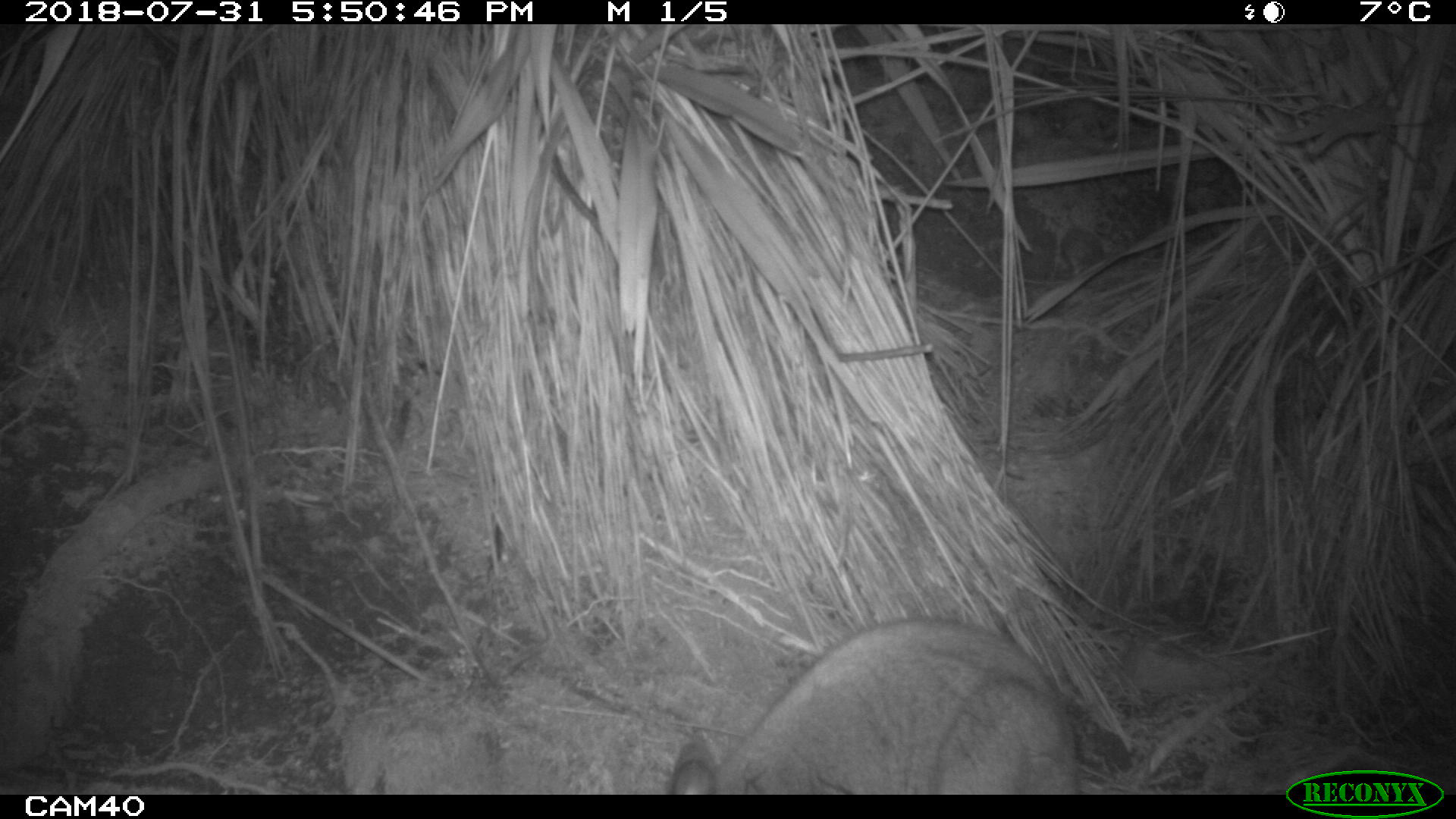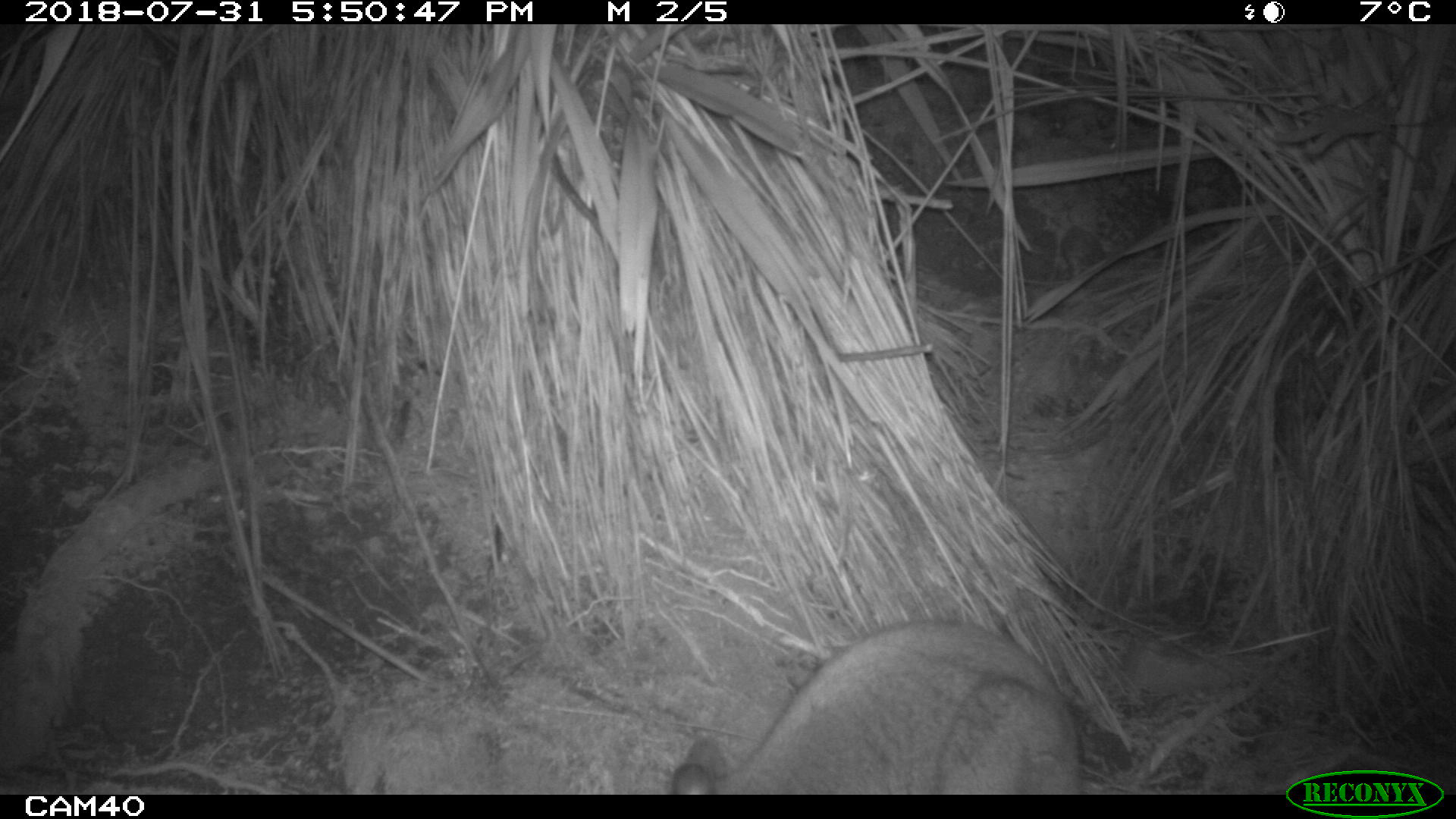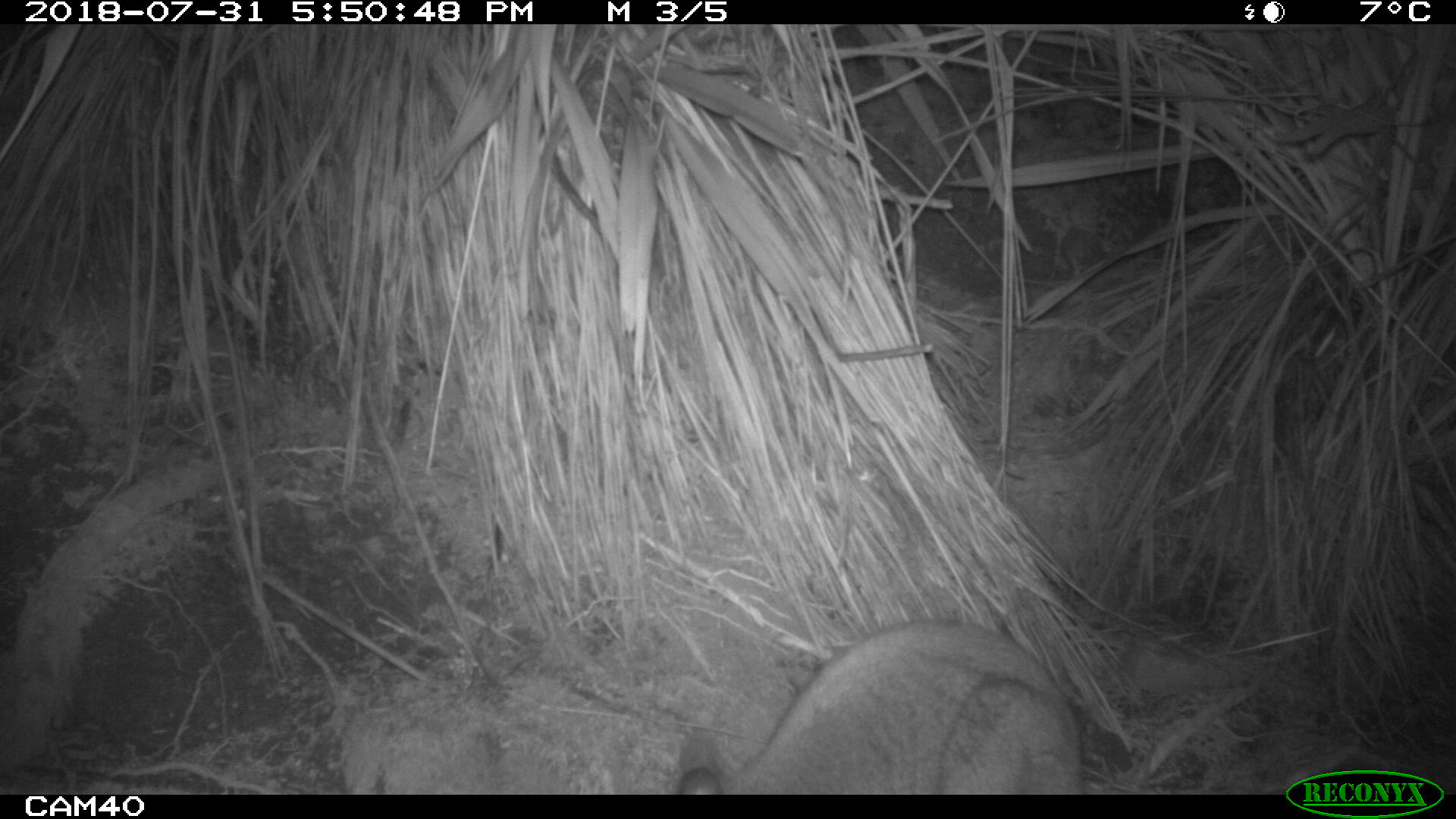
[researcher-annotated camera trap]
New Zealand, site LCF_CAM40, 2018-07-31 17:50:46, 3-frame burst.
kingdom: Animalia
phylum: Chordata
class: Mammalia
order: Diprotodontia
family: Macropodidae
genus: Notamacropus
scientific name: Notamacropus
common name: wallaby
Wallaby (Notamacropus).